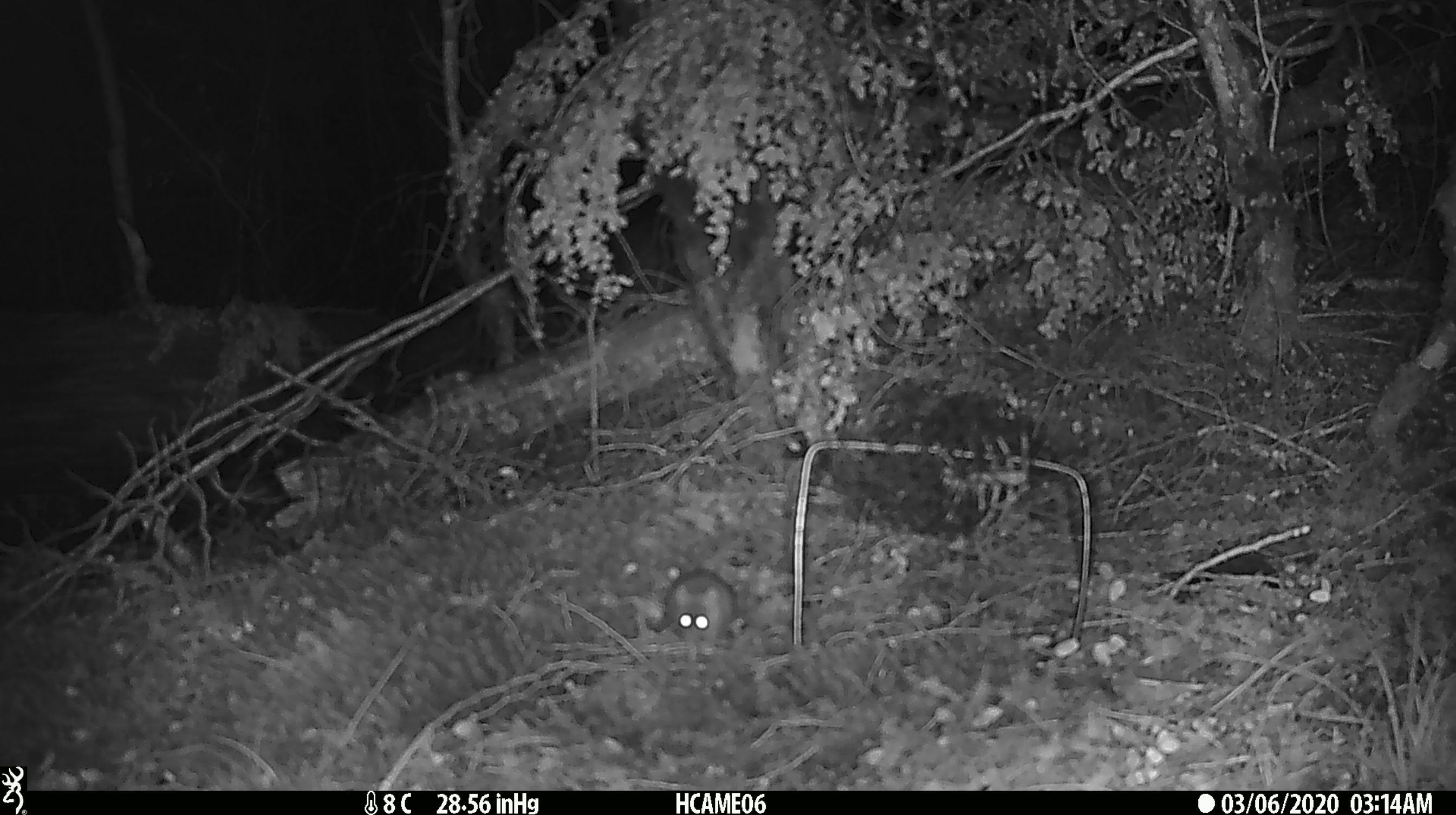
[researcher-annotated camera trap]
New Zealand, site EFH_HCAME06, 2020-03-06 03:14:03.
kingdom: Animalia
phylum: Chordata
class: Mammalia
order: Rodentia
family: Muridae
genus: Mus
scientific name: Mus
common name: mouse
Mouse (Mus).